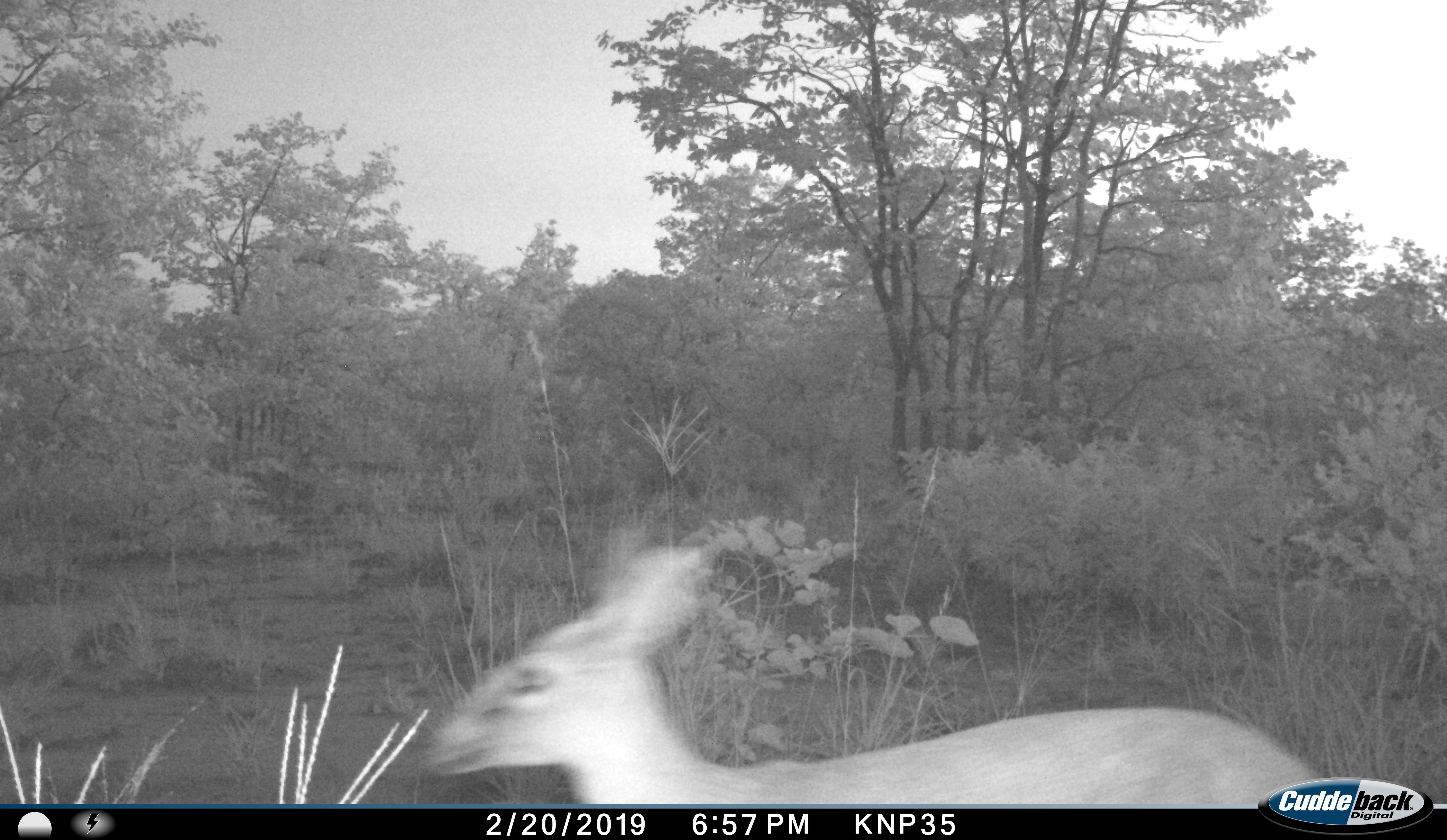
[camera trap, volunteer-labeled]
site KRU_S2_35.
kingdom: Animalia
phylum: Chordata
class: Mammalia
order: Artiodactyla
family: Bovidae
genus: Aepyceros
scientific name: Aepyceros melampus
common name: impala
Impala (Aepyceros melampus), count 1. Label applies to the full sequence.